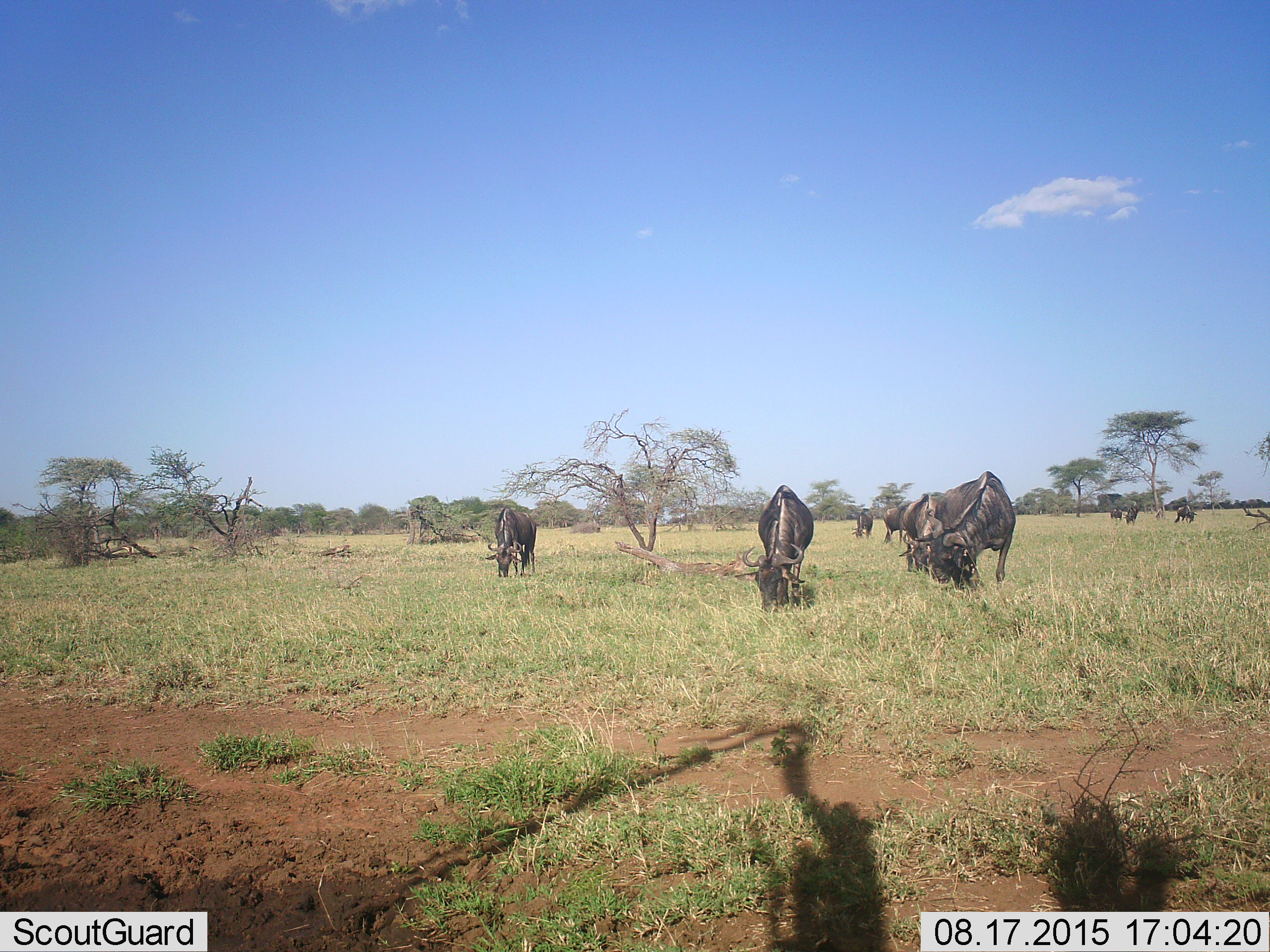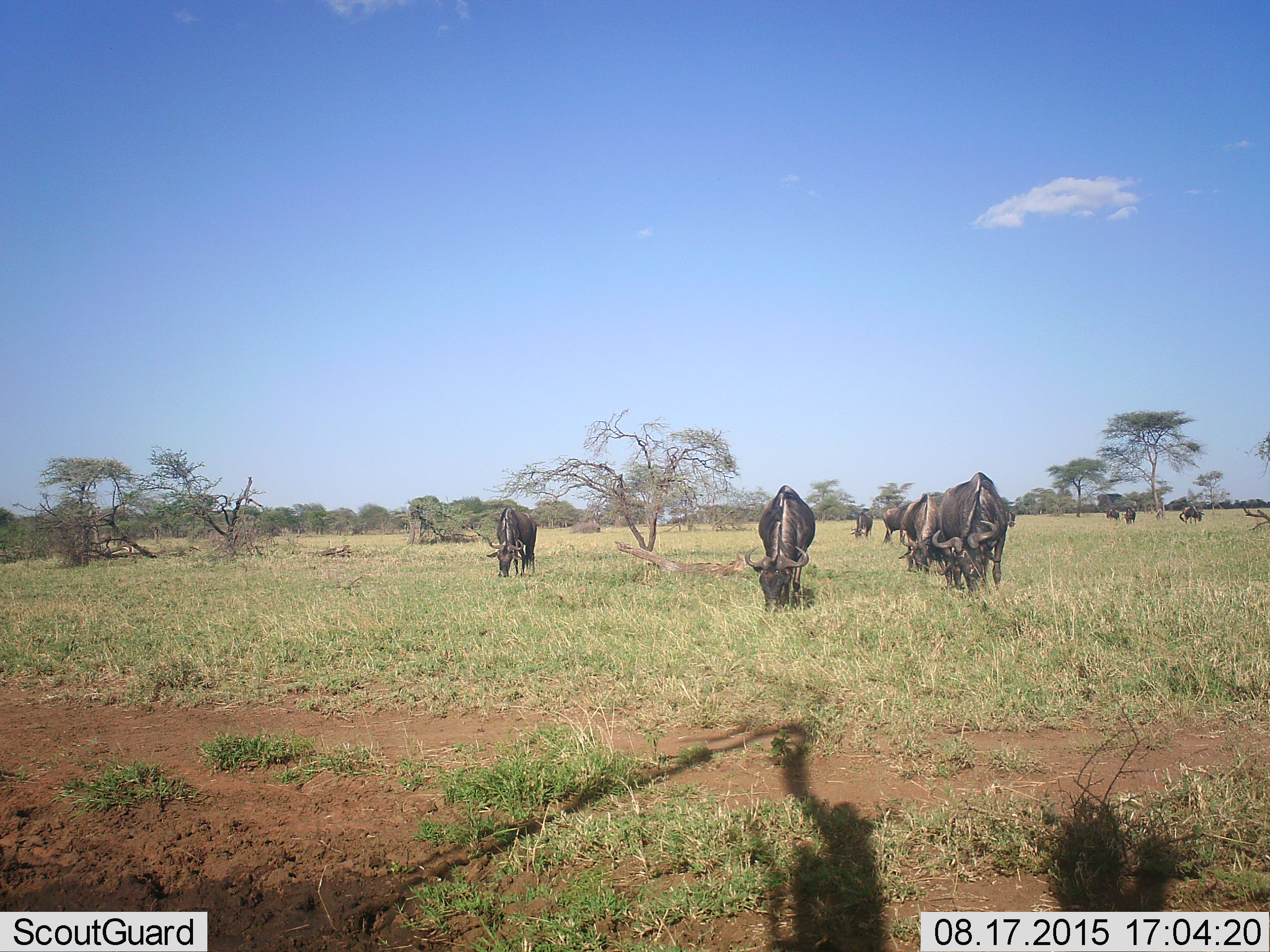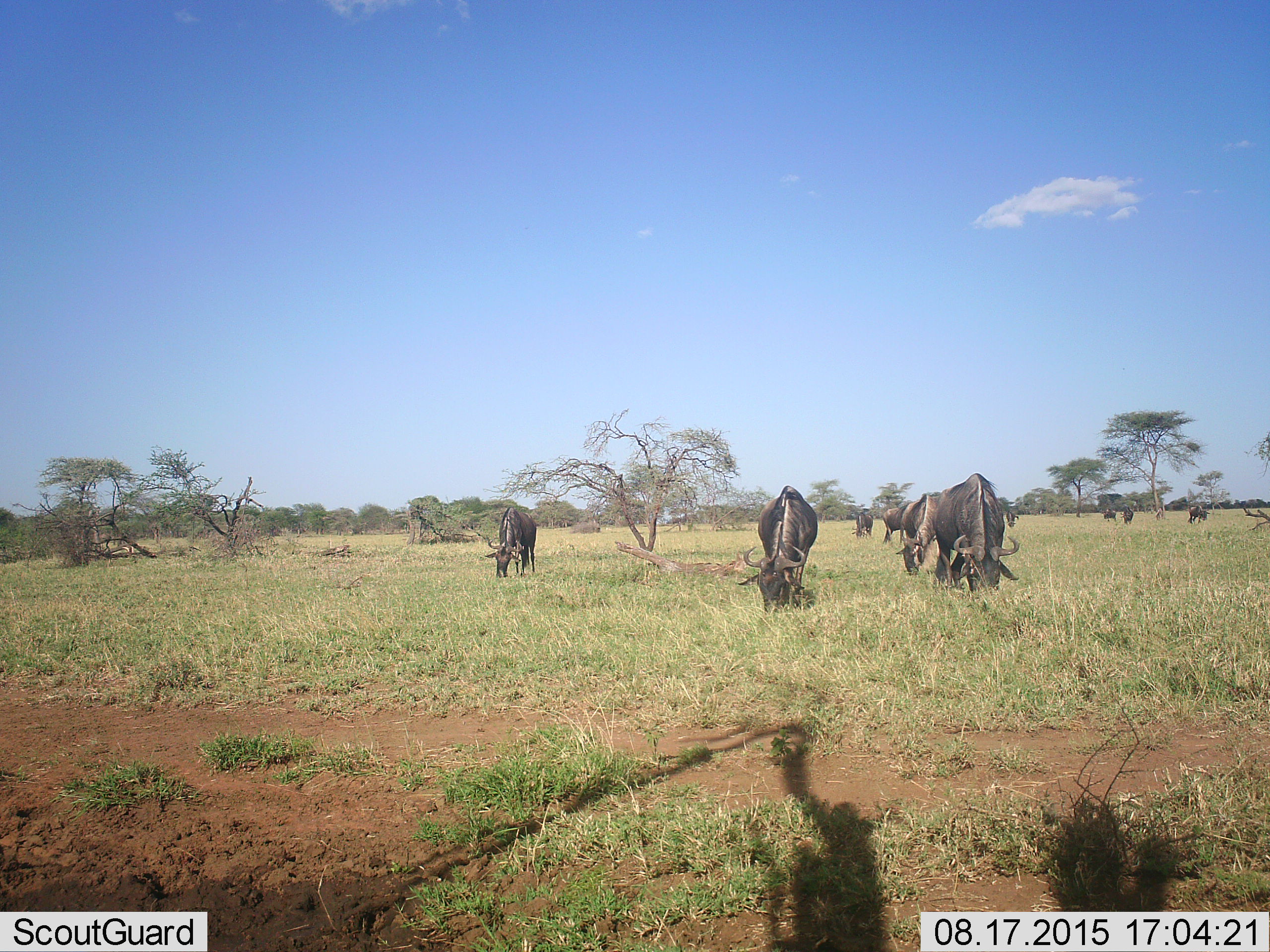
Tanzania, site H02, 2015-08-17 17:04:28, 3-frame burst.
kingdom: Animalia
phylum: Chordata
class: Mammalia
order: Artiodactyla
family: Bovidae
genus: Connochaetes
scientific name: Connochaetes taurinus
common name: blue wildebeest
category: wildebeest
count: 8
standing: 56%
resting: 0%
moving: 44%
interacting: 11%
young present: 0%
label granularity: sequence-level